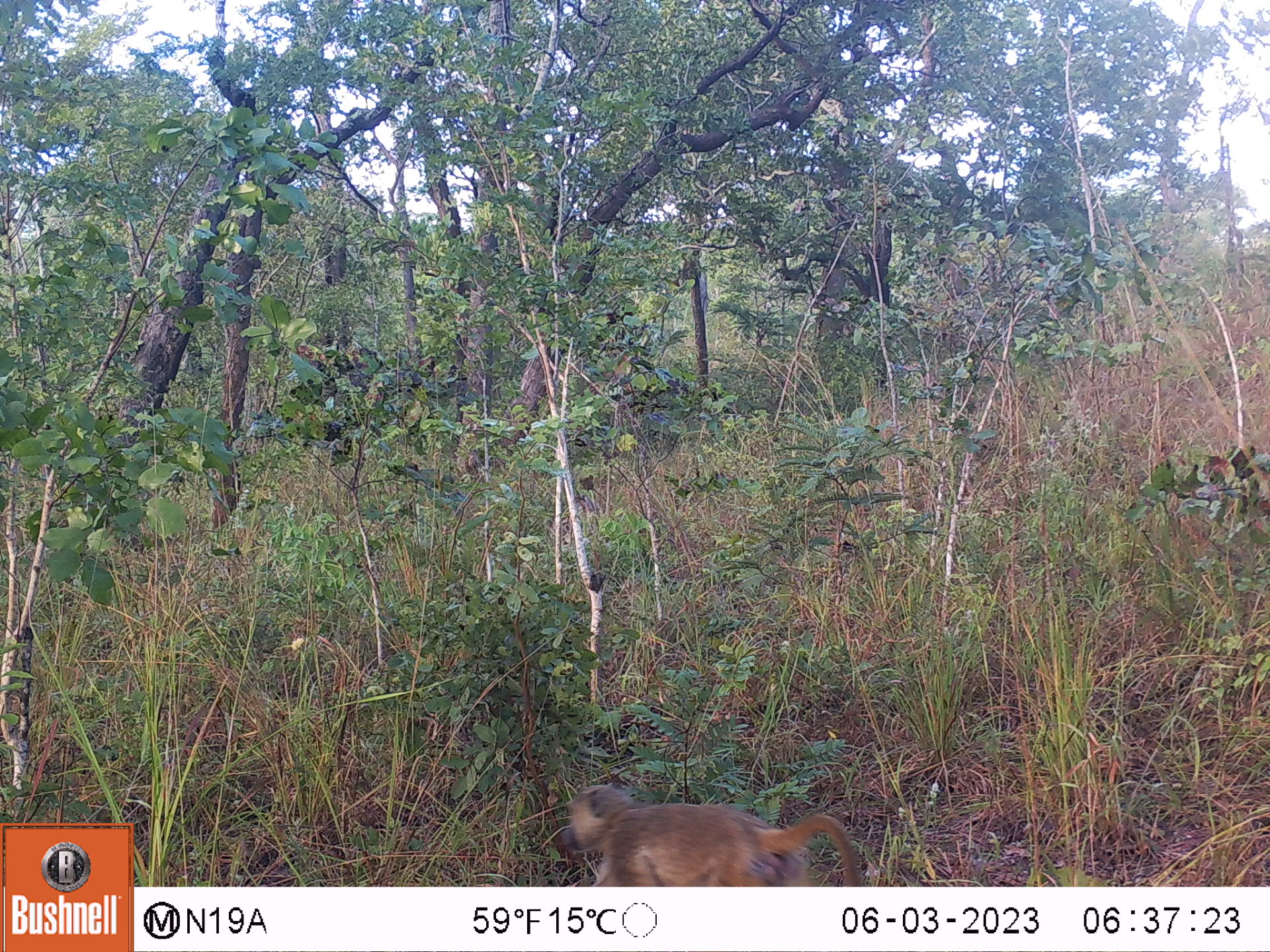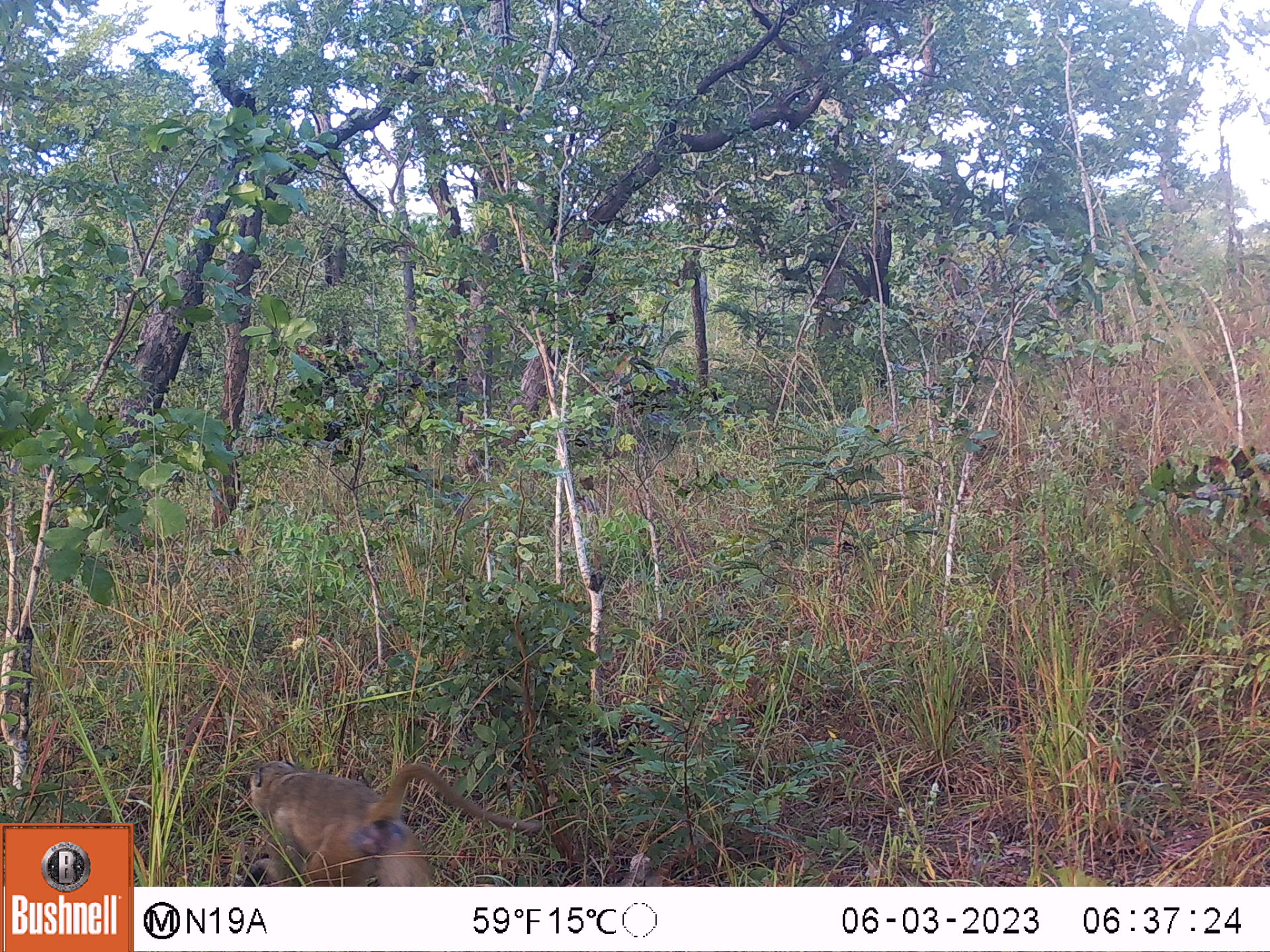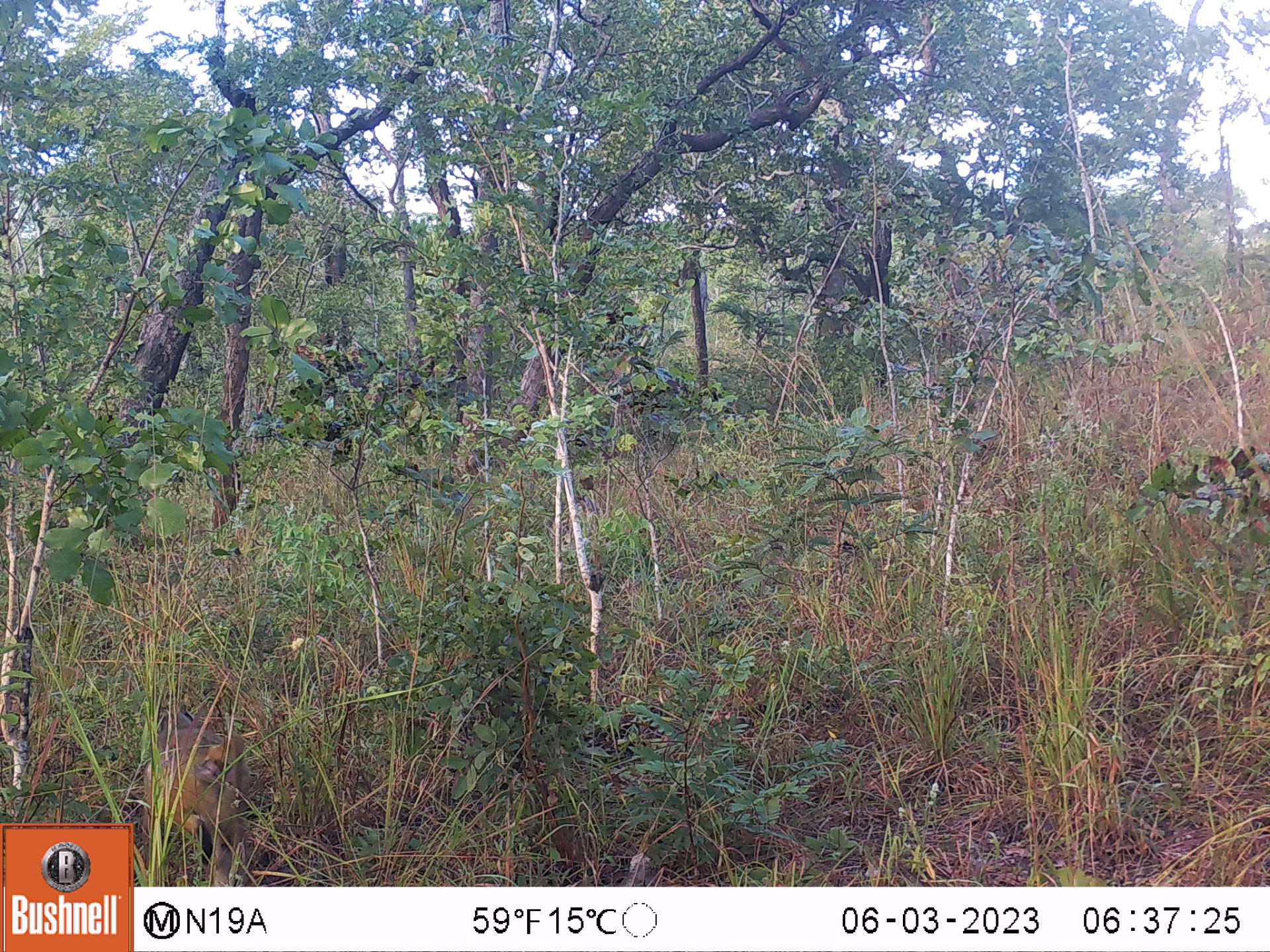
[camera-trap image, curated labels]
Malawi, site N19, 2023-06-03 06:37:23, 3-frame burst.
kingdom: Animalia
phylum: Chordata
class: Mammalia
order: Primates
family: Cercopithecidae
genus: Papio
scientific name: Papio cynocephalus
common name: yellow baboon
Yellow baboon (Papio cynocephalus), count 1.